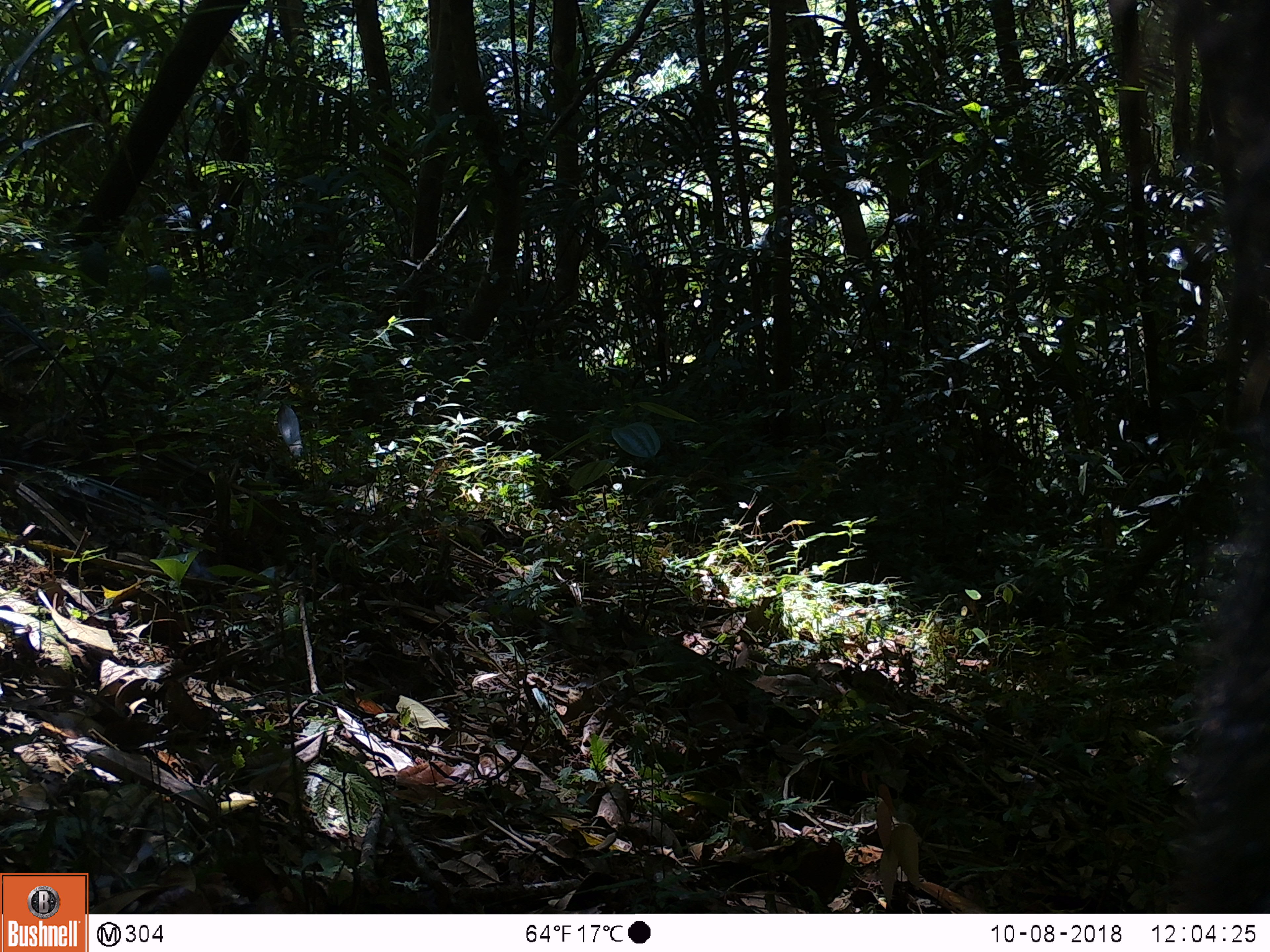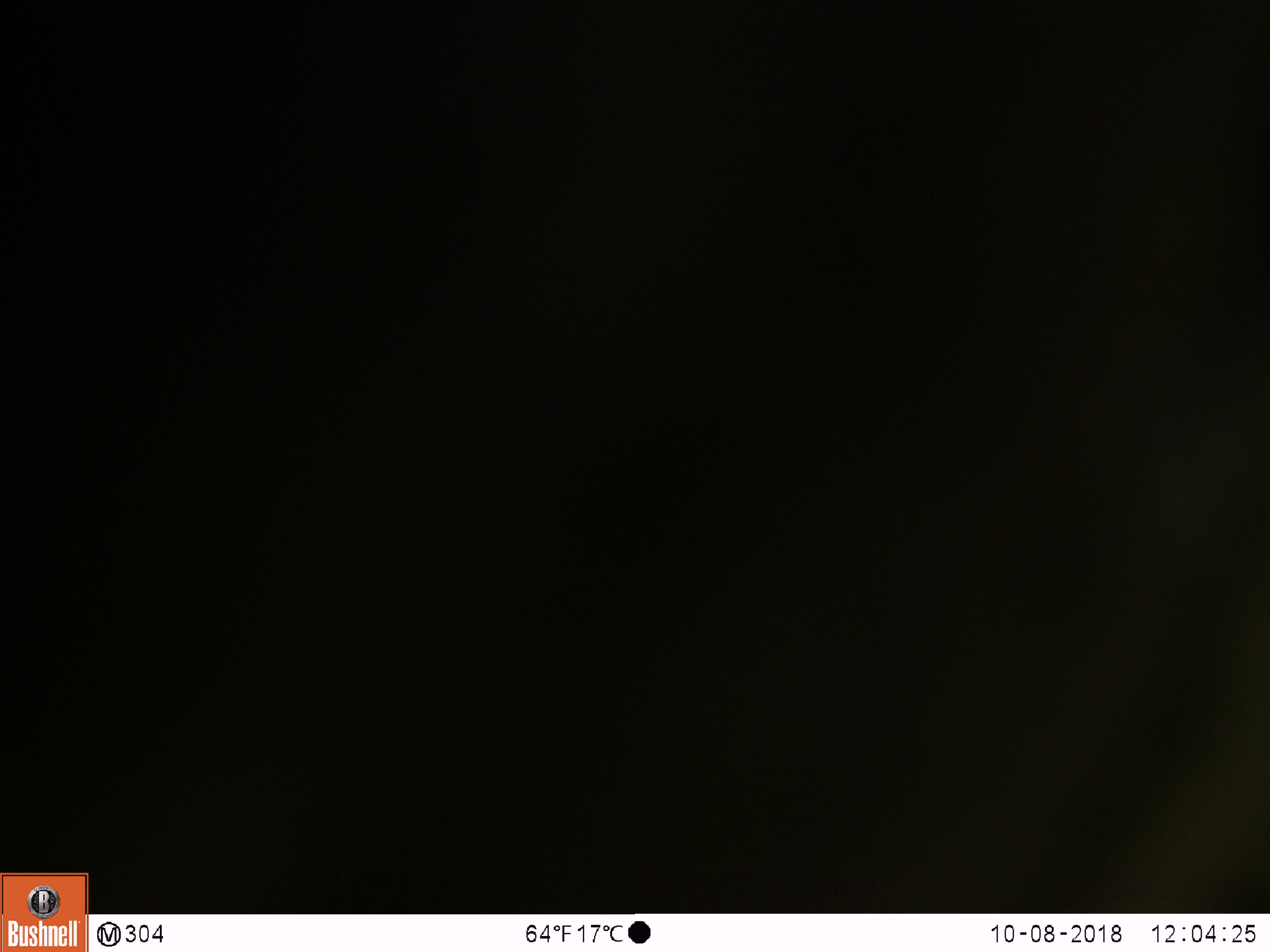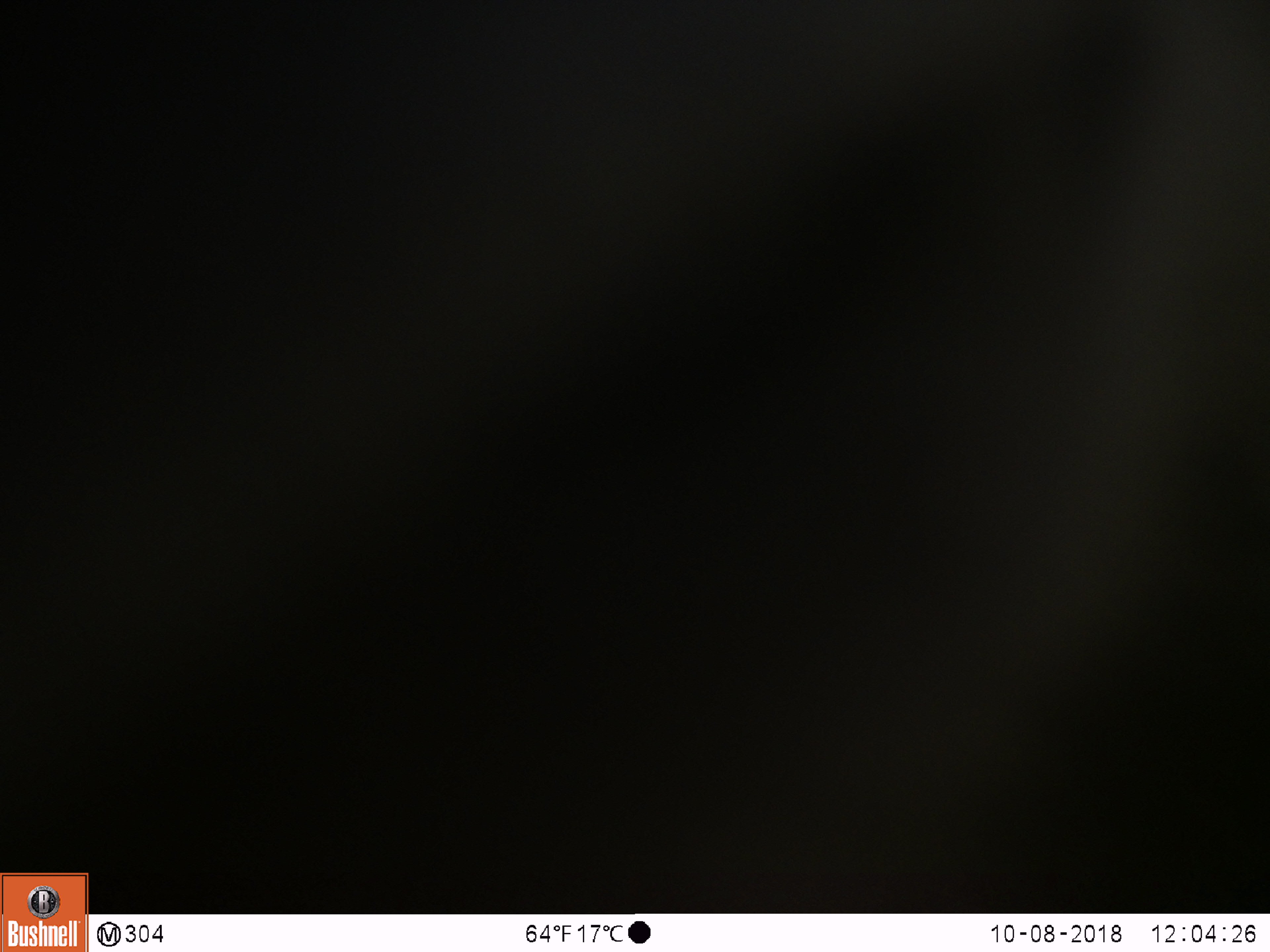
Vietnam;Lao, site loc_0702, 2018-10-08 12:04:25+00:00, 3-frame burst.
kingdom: Animalia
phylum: Chordata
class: Mammalia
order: Artiodactyla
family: Bovidae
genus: Capricornis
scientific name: Capricornis sumatraensis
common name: chinese serow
Chinese serow (Capricornis sumatraensis). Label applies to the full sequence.